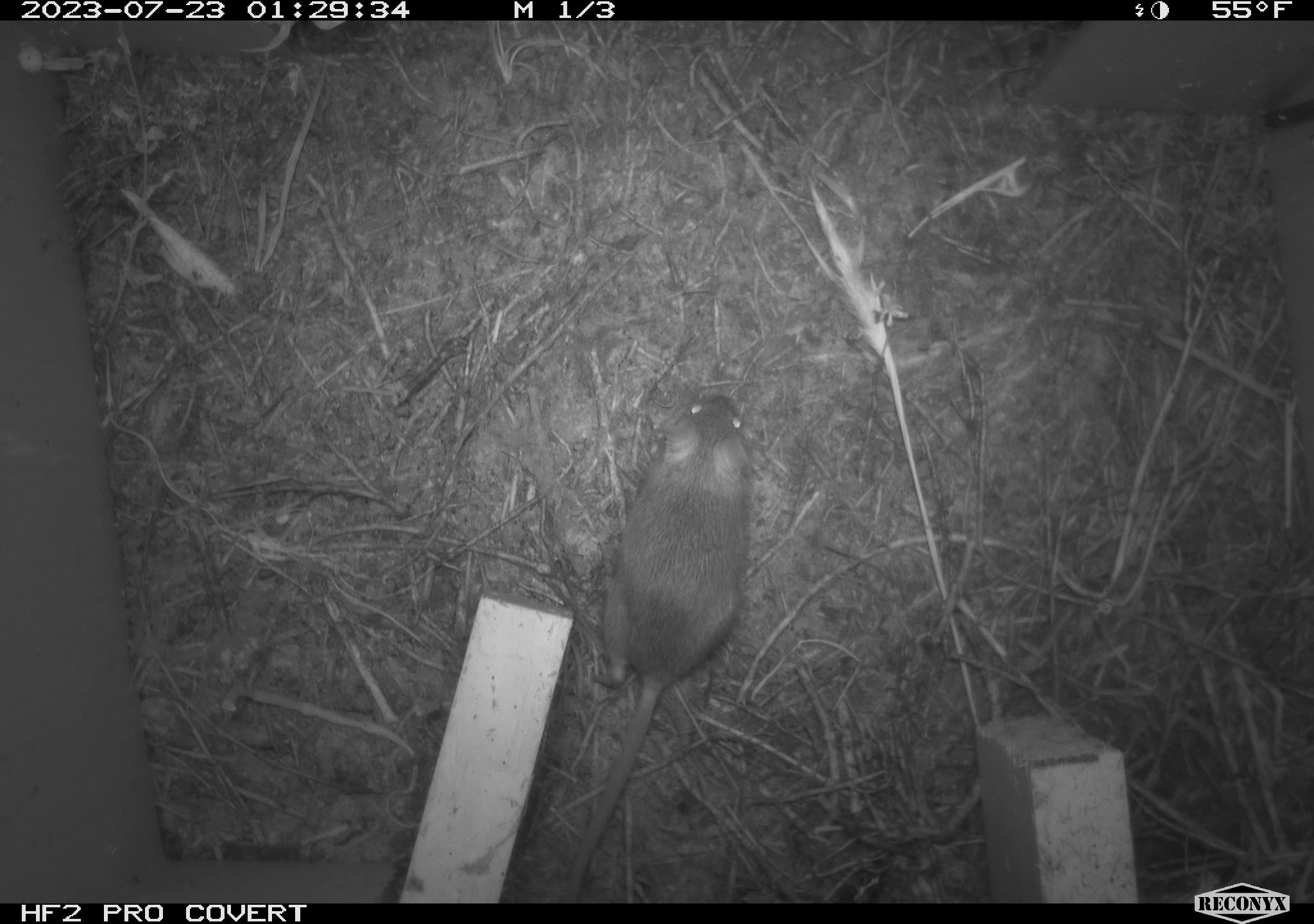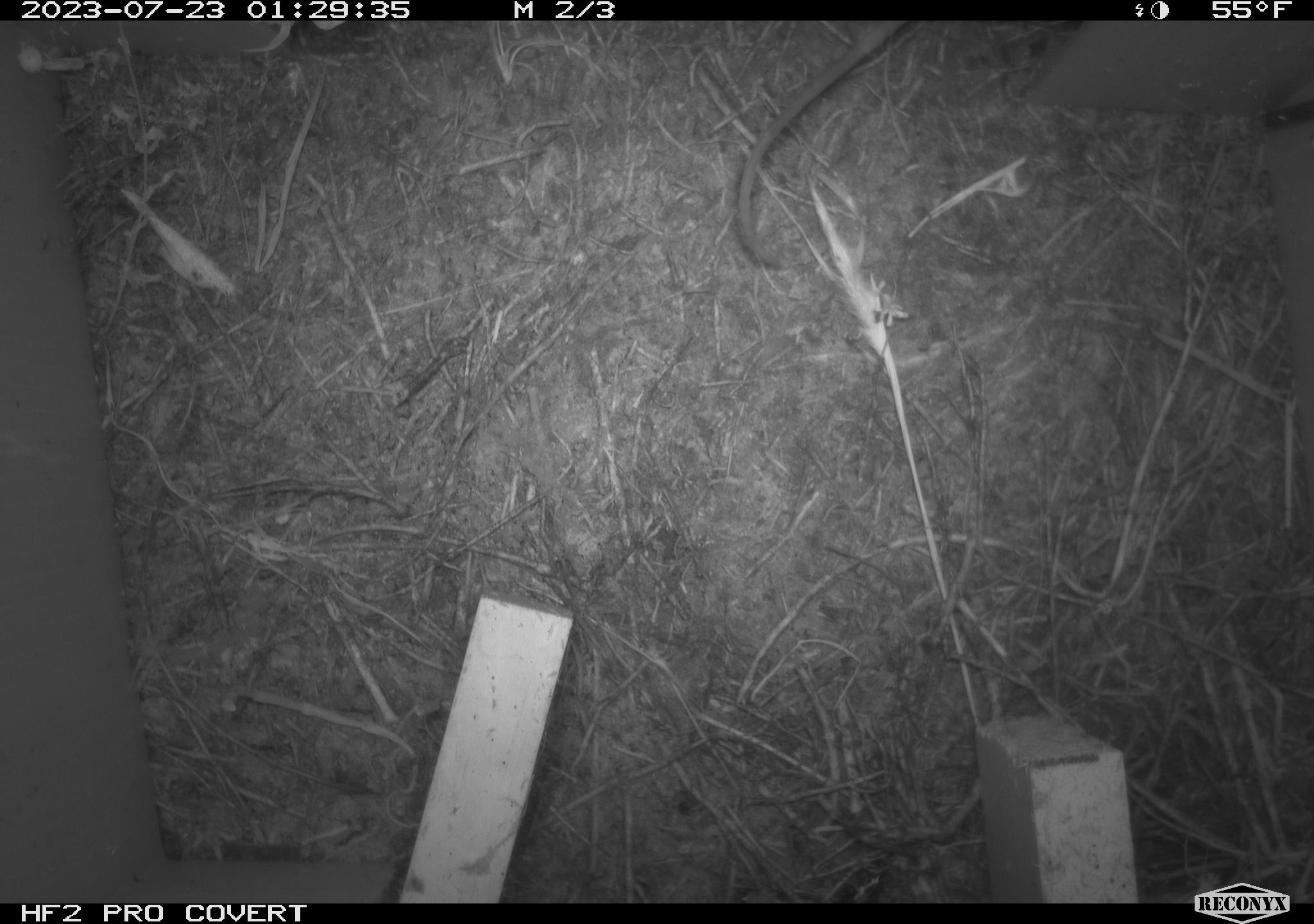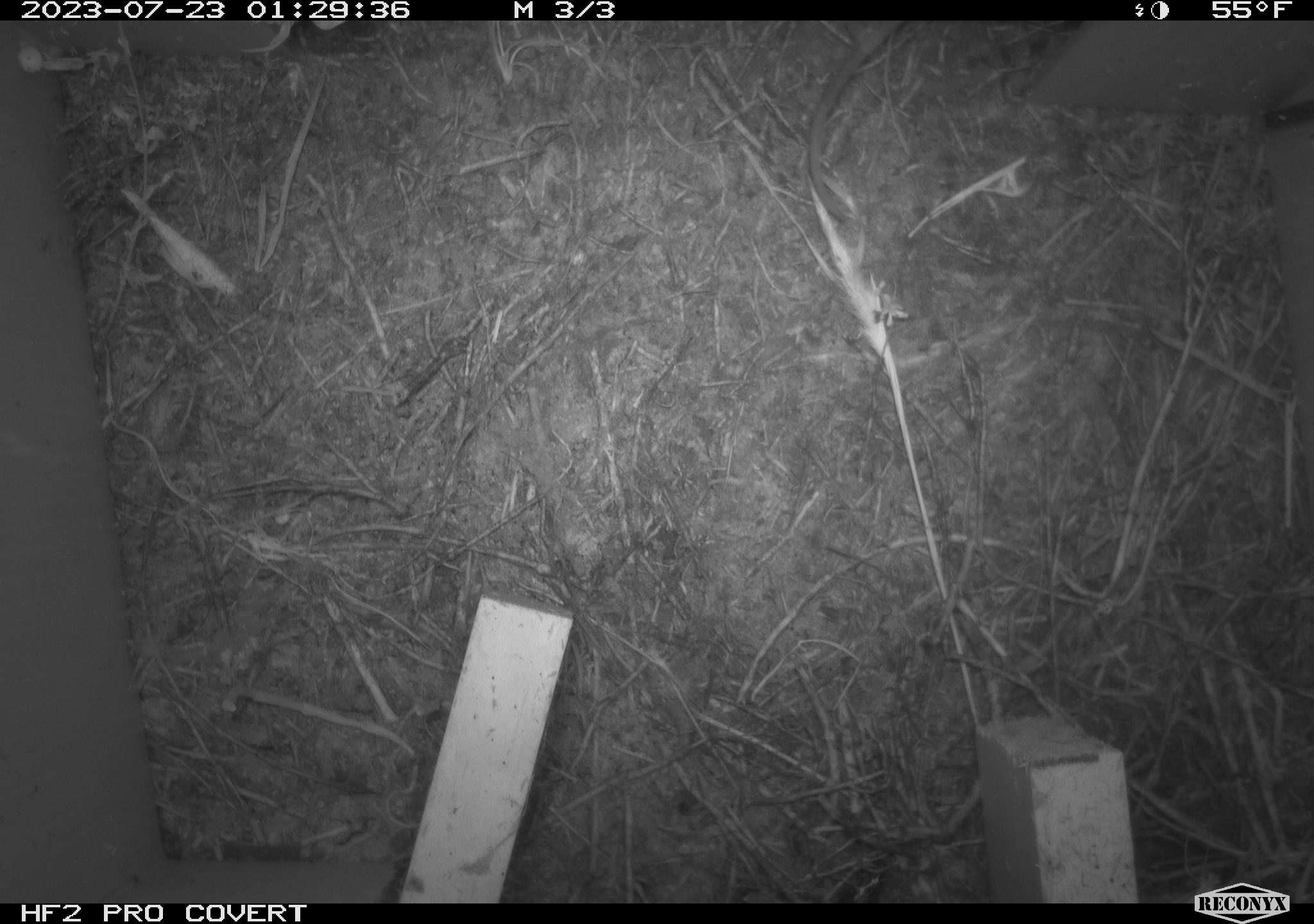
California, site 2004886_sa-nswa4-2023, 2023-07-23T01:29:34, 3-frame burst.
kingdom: Animalia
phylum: Chordata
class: Mammalia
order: Rodentia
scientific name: Rodentia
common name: mouse species